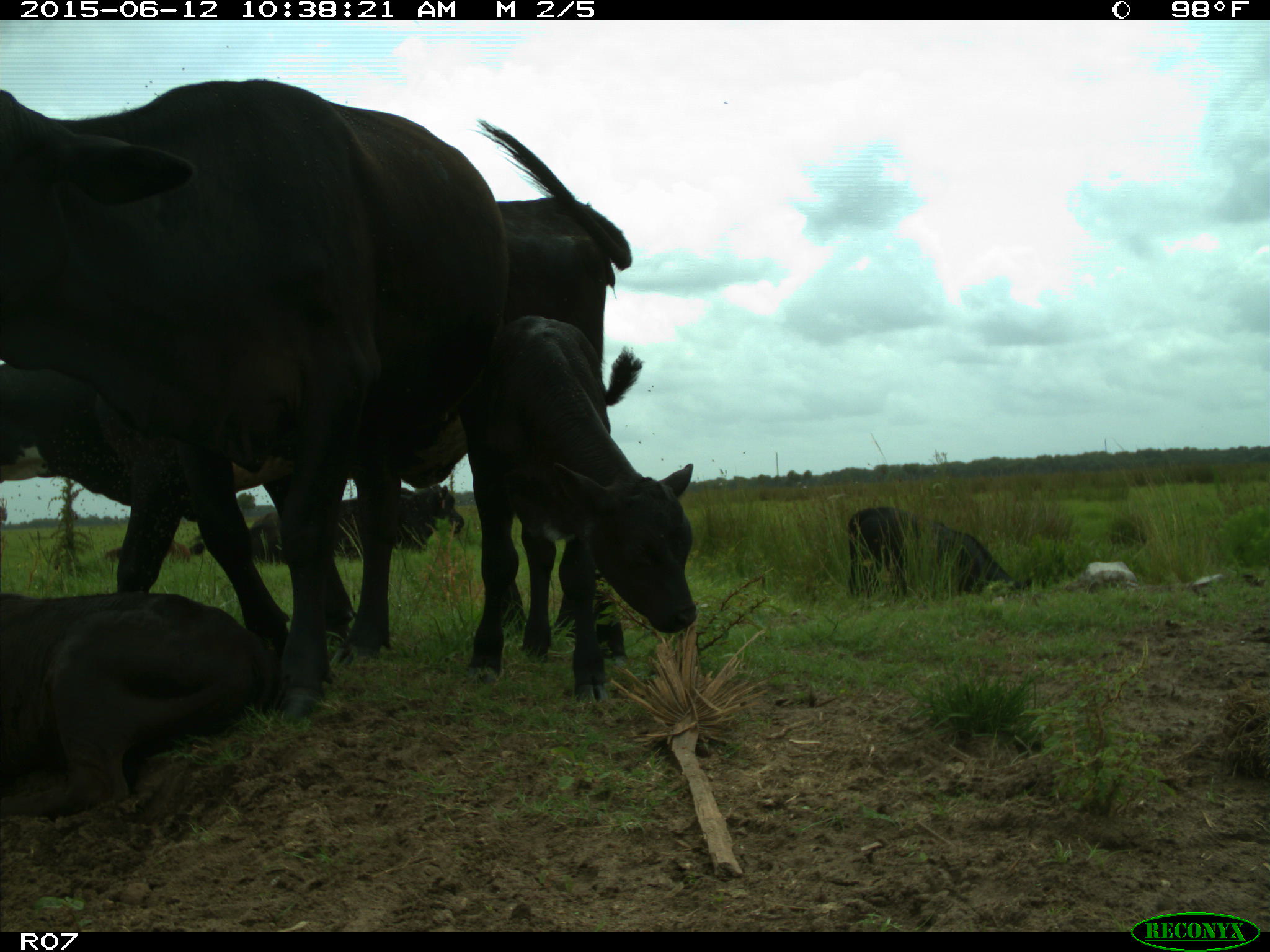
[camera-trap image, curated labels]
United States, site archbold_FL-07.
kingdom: Animalia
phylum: Chordata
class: Mammalia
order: Artiodactyla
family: Bovidae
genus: Bos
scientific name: Bos taurus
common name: domestic cow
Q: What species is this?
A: Bos taurus (domestic cow).